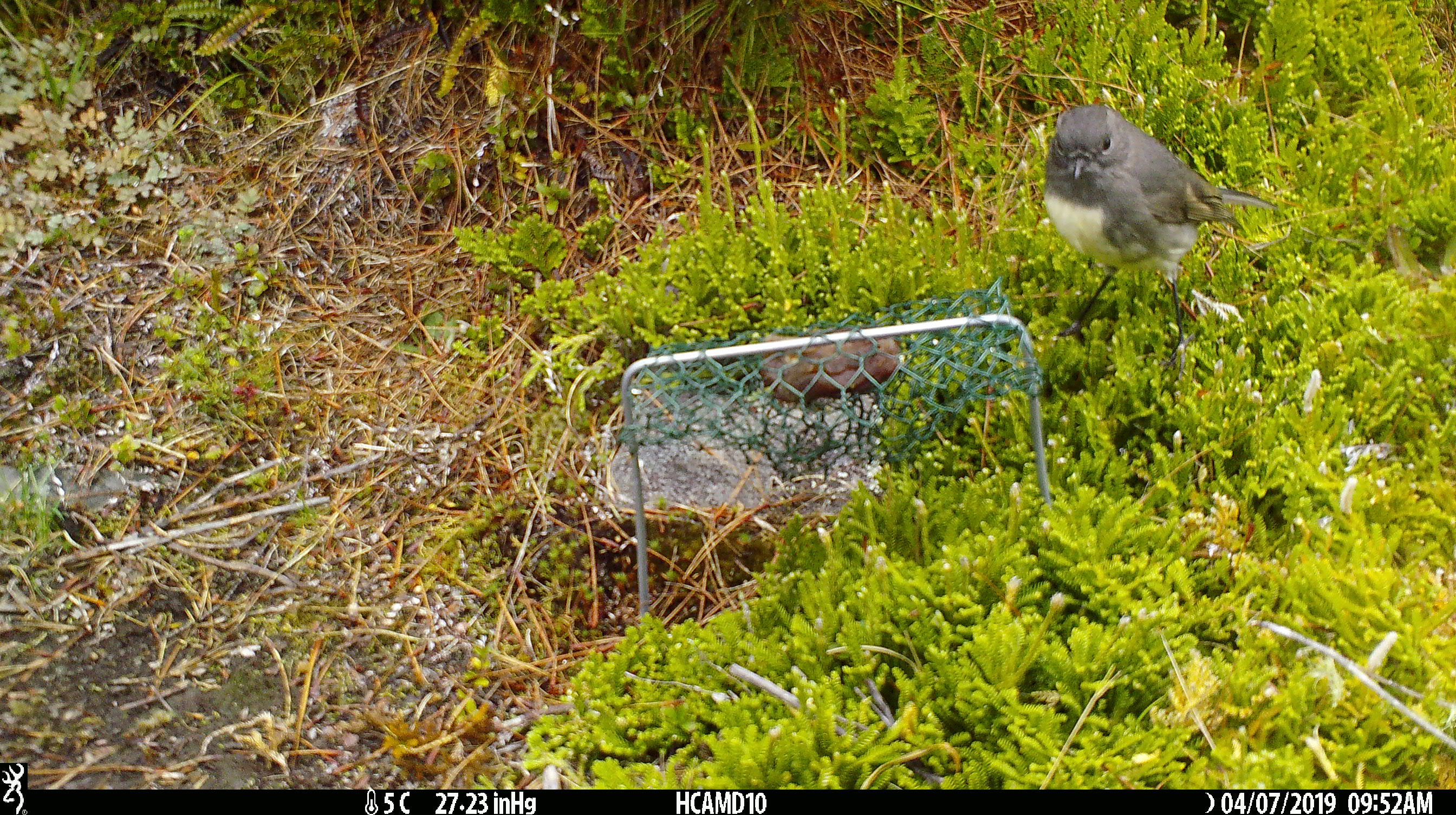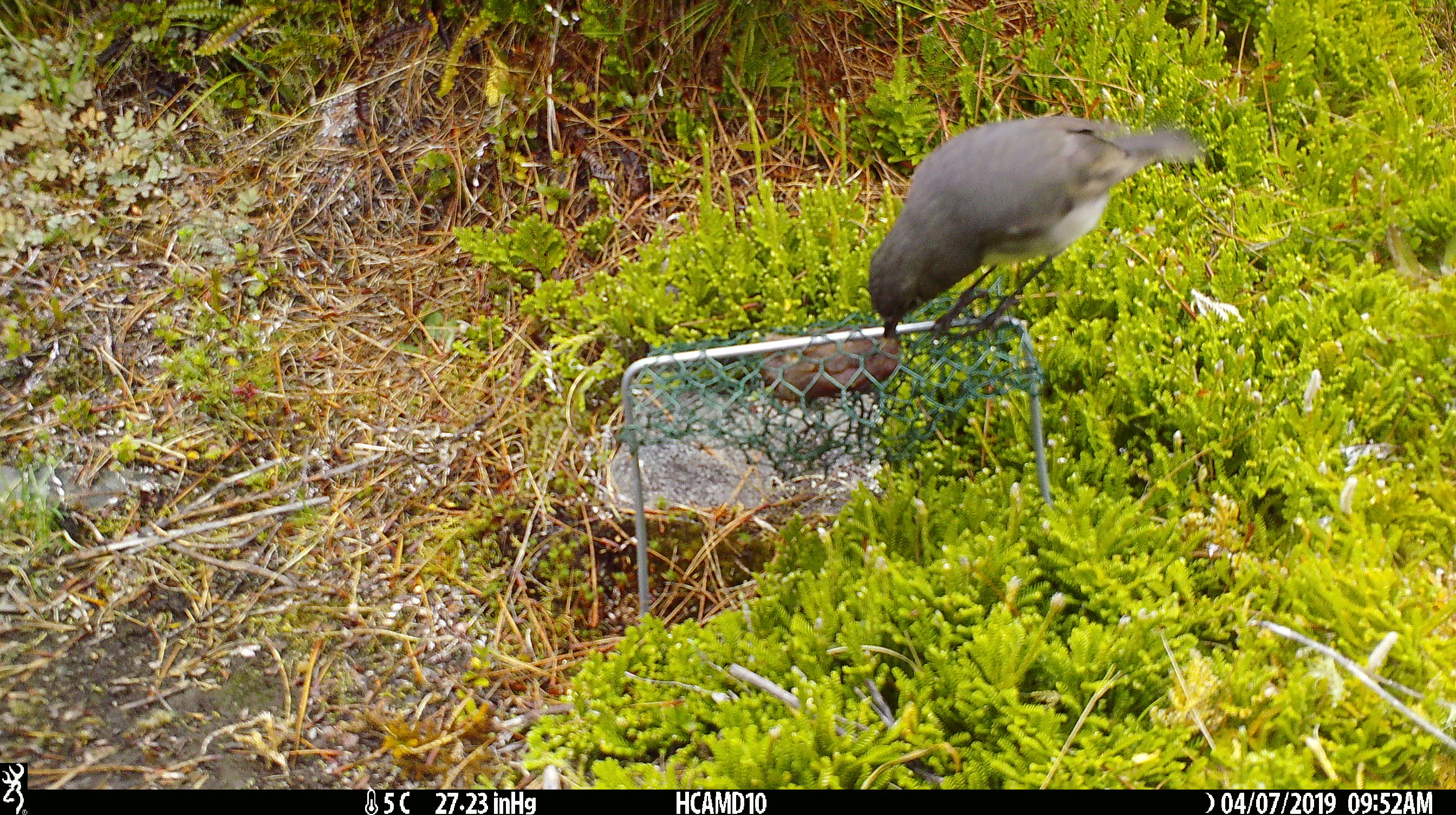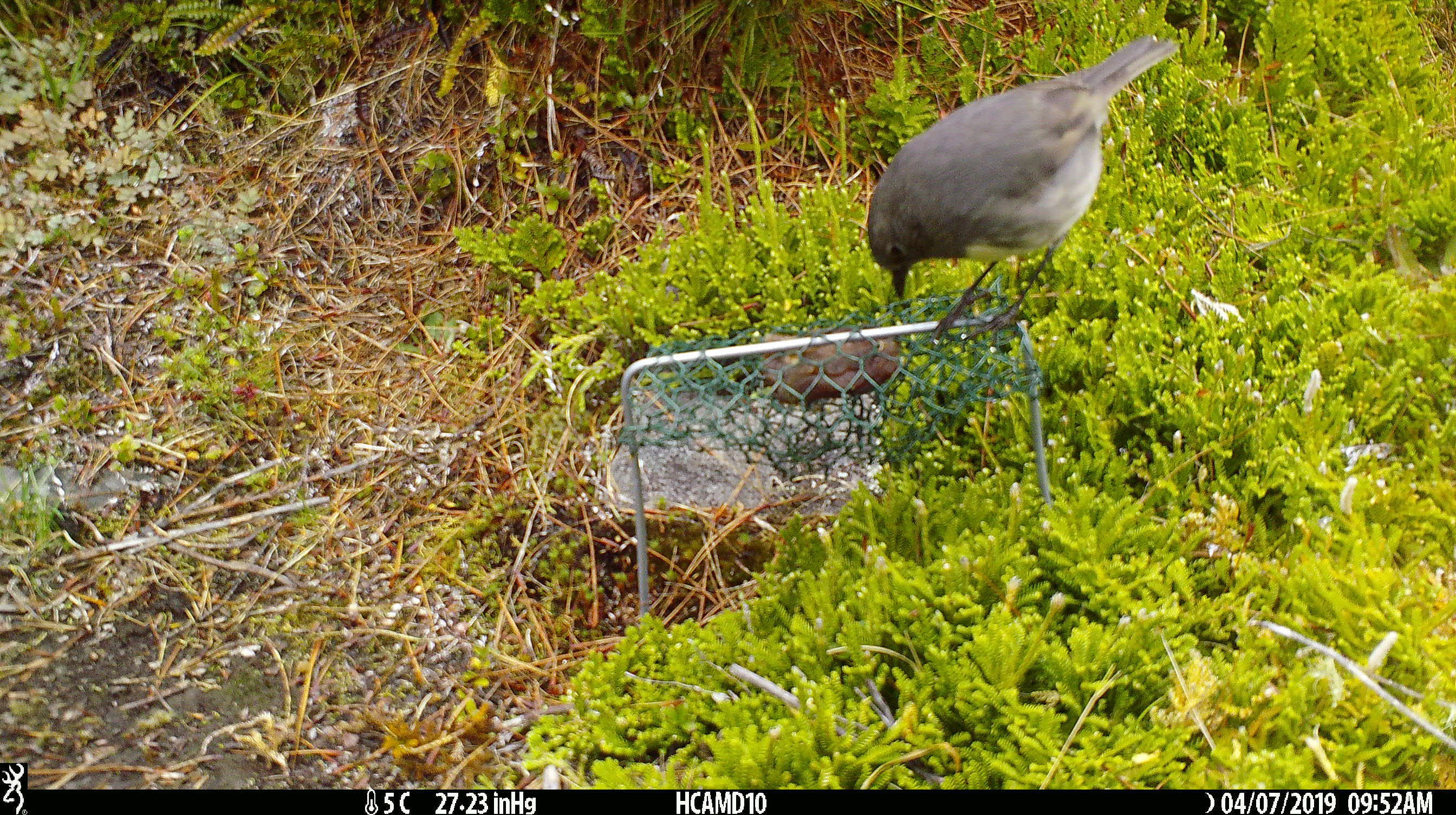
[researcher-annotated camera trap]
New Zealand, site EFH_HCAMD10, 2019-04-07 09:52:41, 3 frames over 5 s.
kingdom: Animalia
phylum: Chordata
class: Aves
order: Passeriformes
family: Petroicidae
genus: Petroica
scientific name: Petroica australis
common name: new zealand robin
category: robin